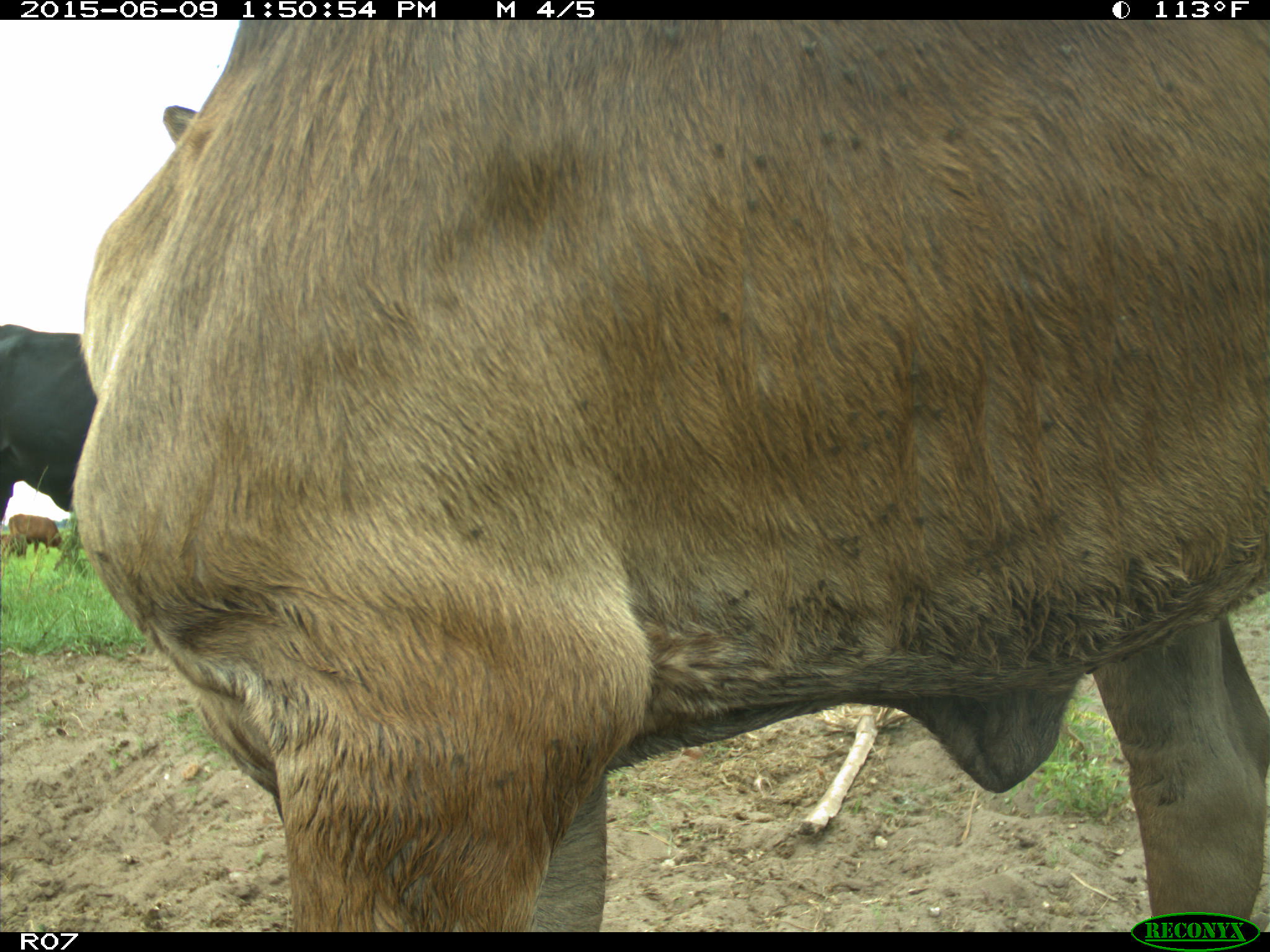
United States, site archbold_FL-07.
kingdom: Animalia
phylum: Chordata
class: Mammalia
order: Artiodactyla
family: Bovidae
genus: Bos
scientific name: Bos taurus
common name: domestic cow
Bos taurus (domestic cow).